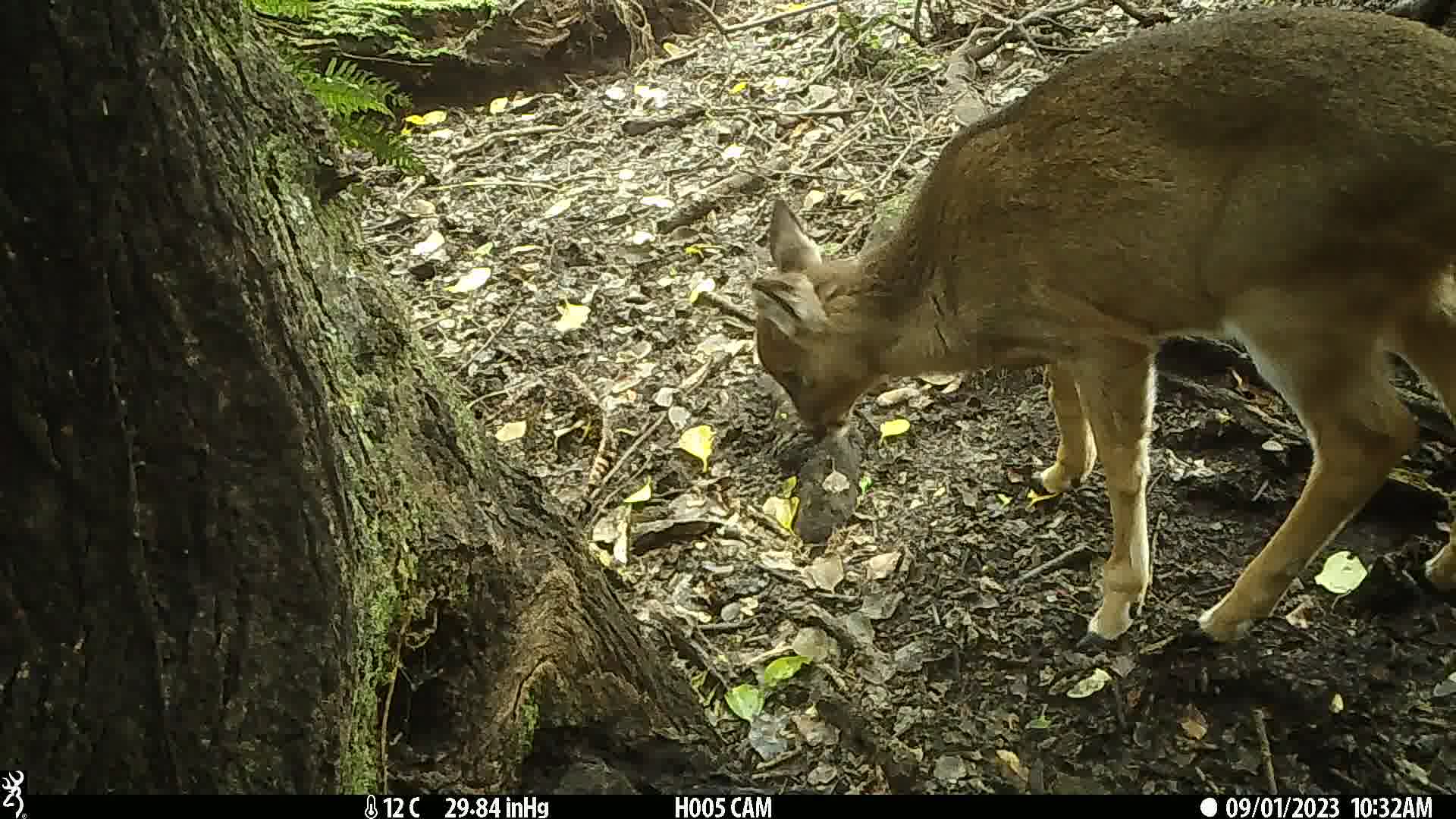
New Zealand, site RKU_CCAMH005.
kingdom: Animalia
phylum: Chordata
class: Mammalia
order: Artiodactyla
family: Cervidae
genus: Odocoileus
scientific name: Odocoileus virginianus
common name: white-tailed deer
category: white tailed deer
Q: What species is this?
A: White tailed deer (white-tailed deer) (Odocoileus virginianus).